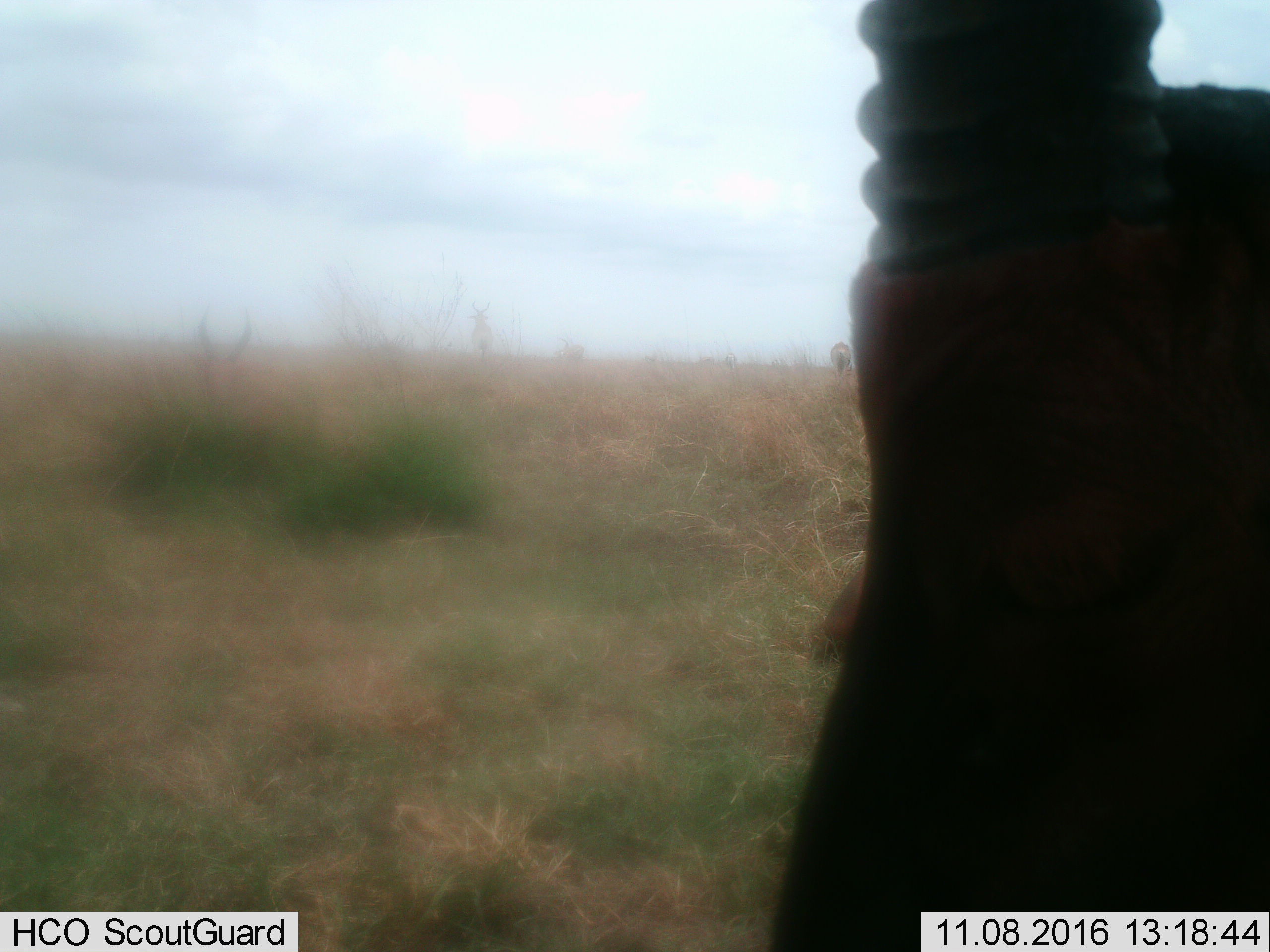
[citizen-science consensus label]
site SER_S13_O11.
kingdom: Animalia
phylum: Chordata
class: Mammalia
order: Artiodactyla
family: Bovidae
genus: Alcelaphus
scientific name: Alcelaphus buselaphus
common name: hartebeest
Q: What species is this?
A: Hartebeest (Alcelaphus buselaphus).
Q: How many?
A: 5.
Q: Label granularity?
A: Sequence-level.